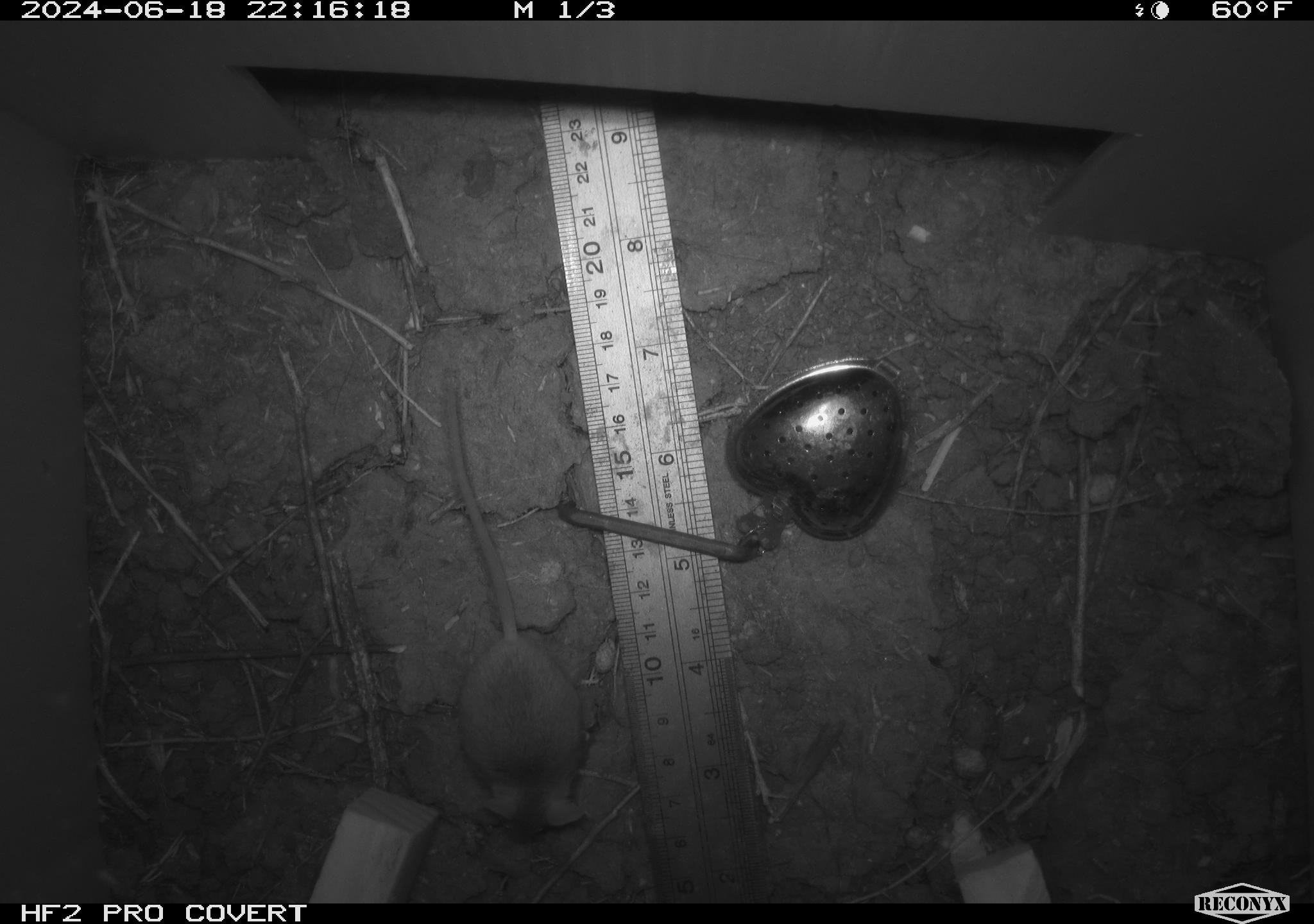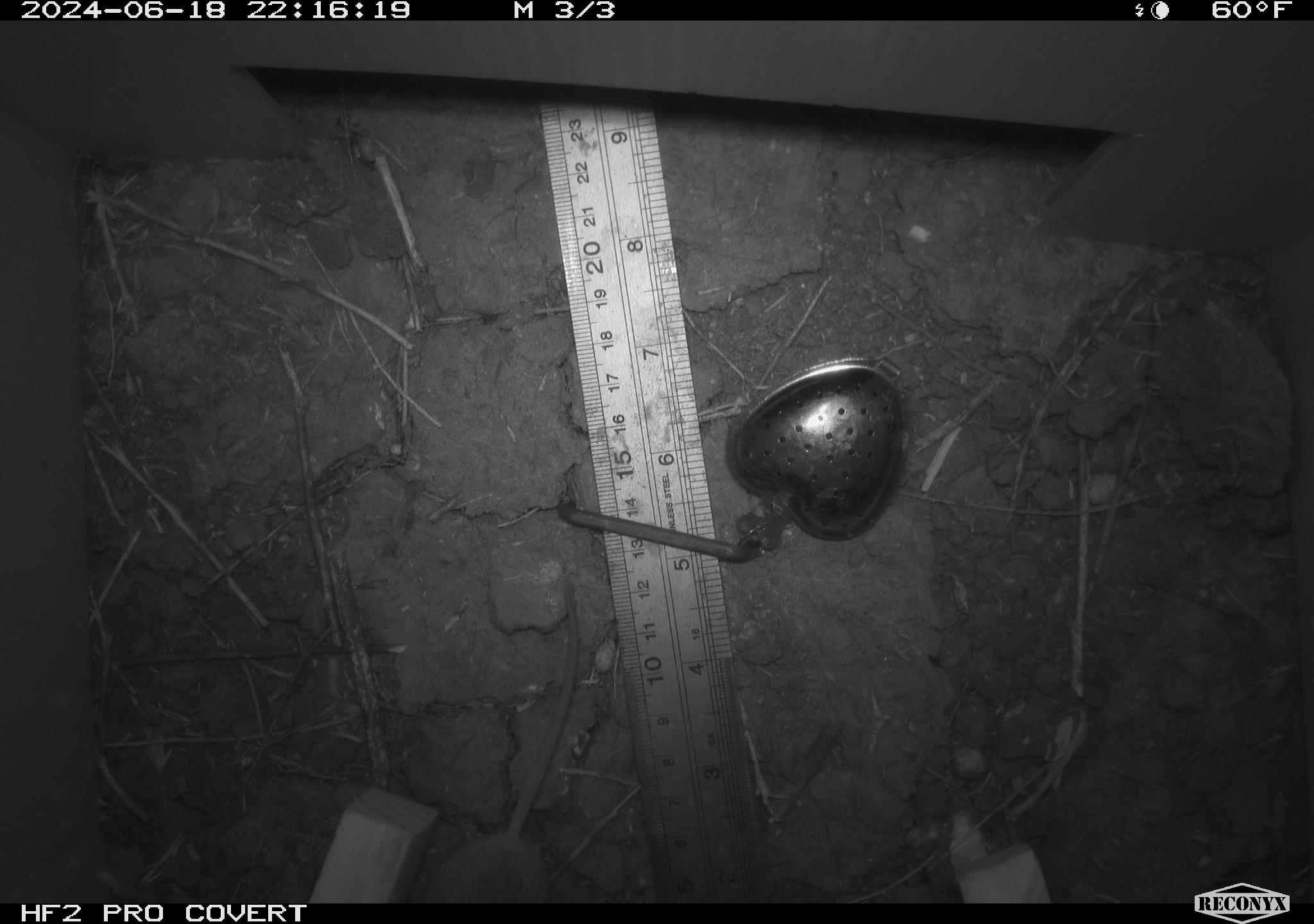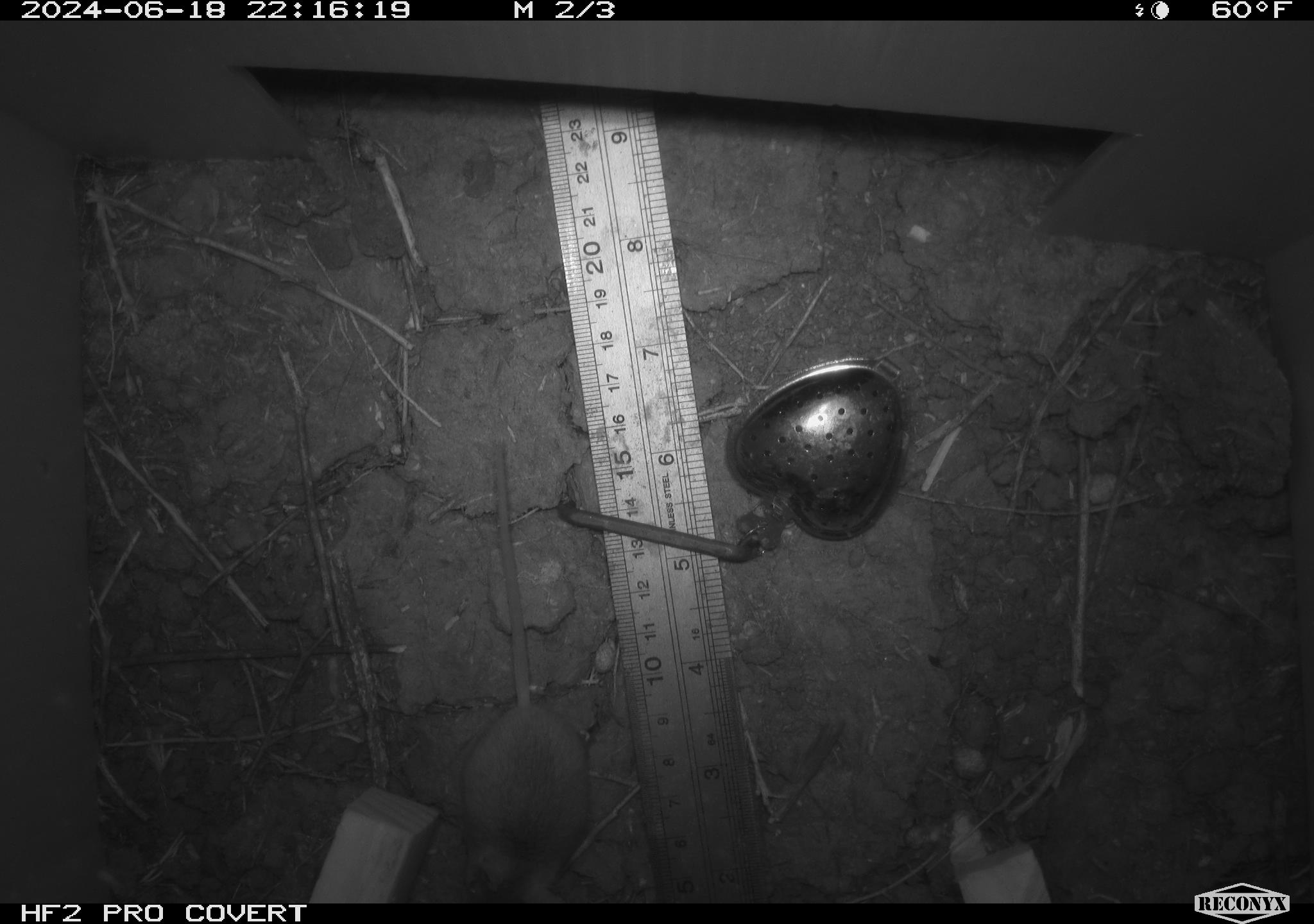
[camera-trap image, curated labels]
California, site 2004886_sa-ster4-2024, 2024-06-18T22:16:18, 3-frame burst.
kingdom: Animalia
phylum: Chordata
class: Mammalia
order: Rodentia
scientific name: Rodentia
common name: mouse species